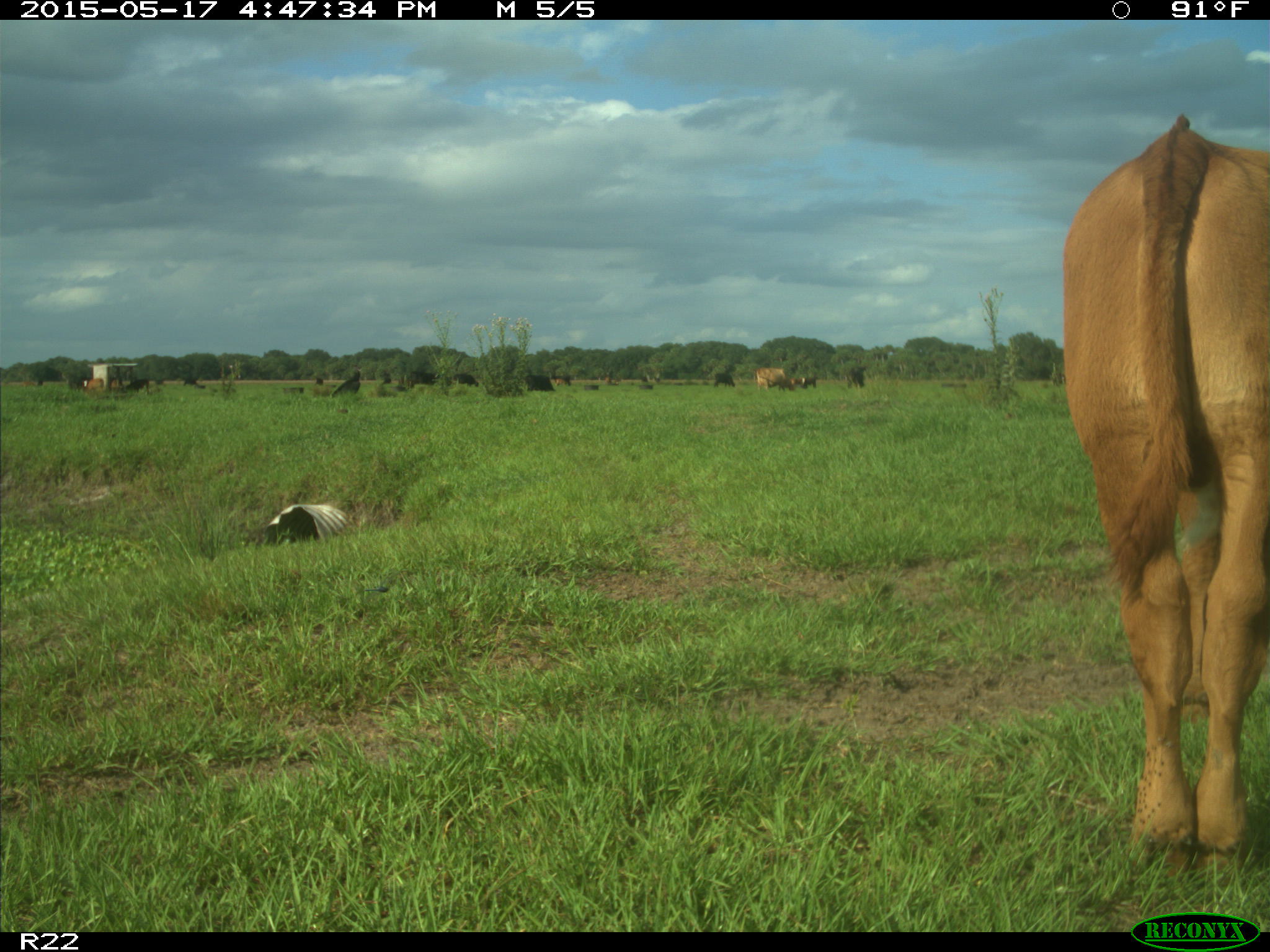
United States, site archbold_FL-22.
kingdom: Animalia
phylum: Chordata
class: Mammalia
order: Artiodactyla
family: Bovidae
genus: Bos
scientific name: Bos taurus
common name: domestic cow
Bos taurus (domestic cow).